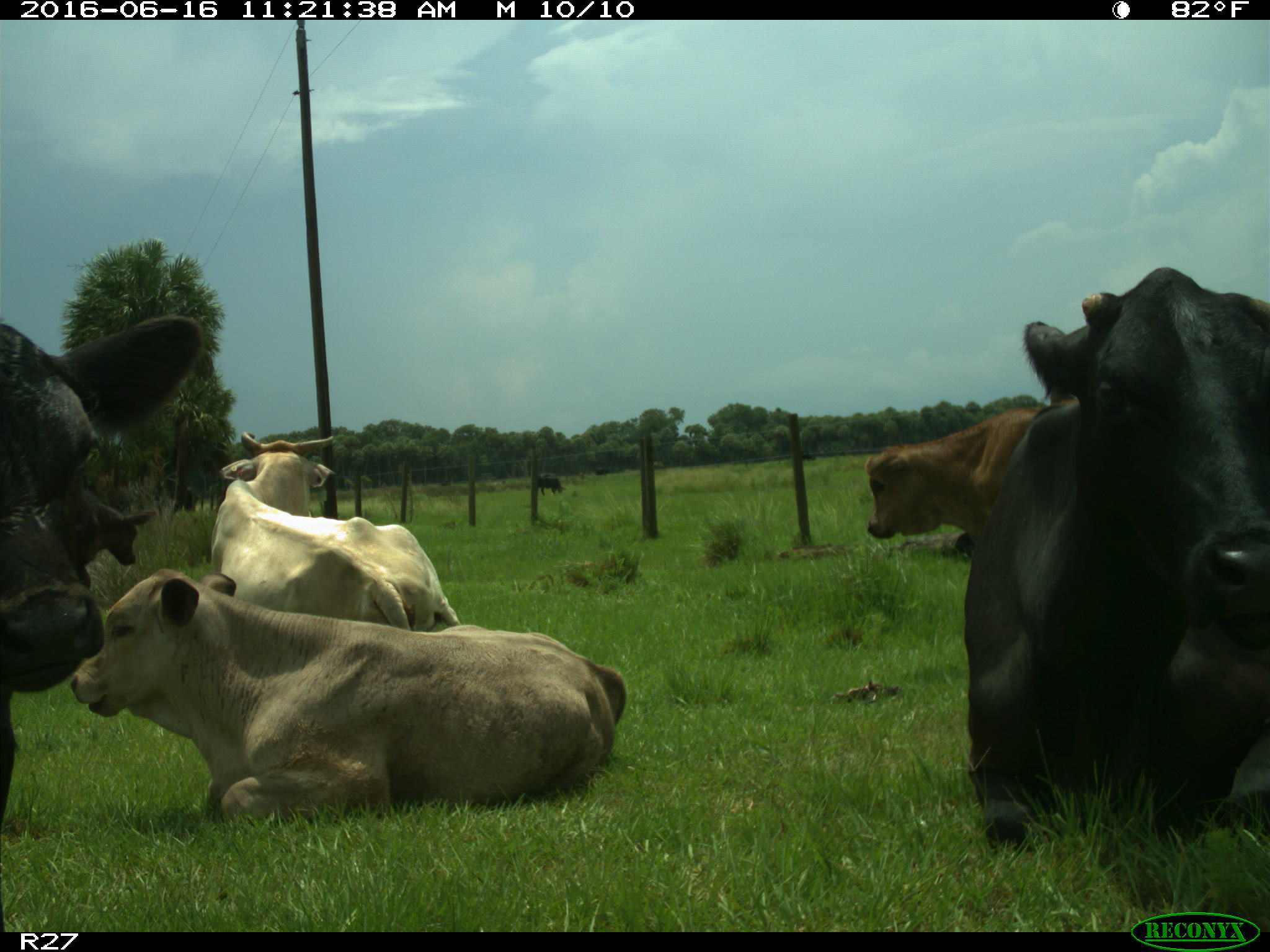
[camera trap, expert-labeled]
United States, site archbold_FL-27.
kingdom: Animalia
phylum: Chordata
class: Mammalia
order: Artiodactyla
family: Bovidae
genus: Bos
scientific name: Bos taurus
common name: domestic cow